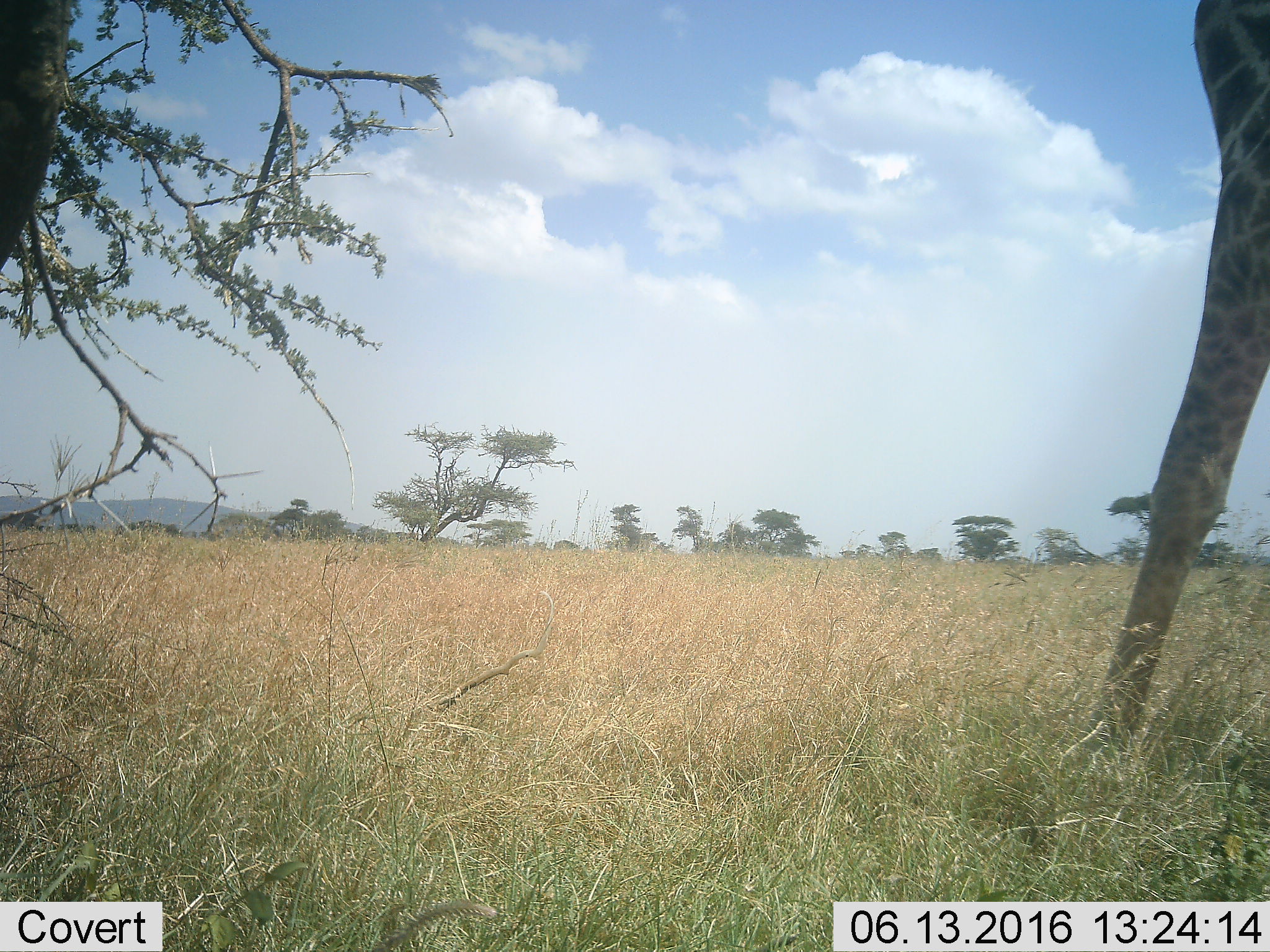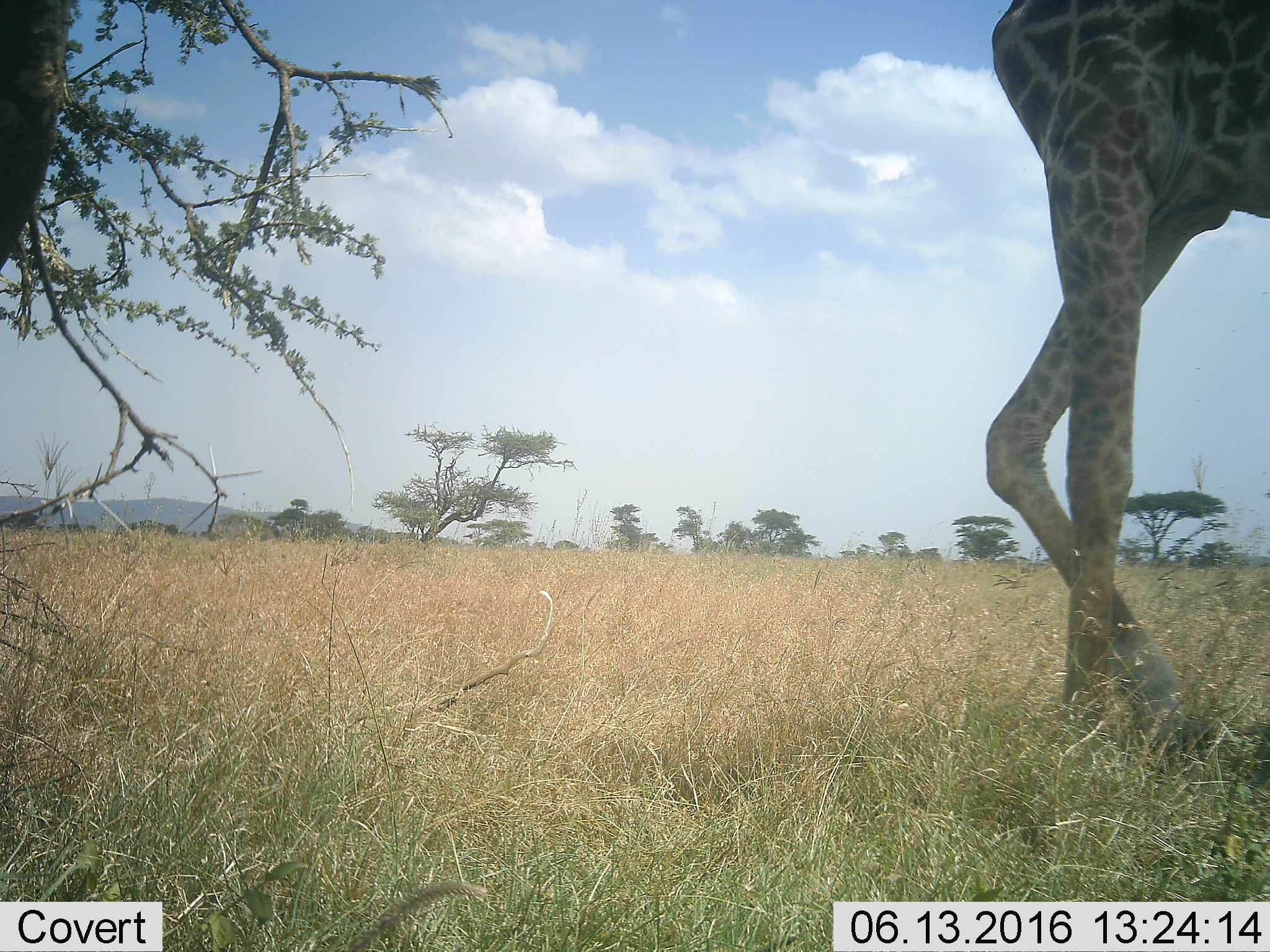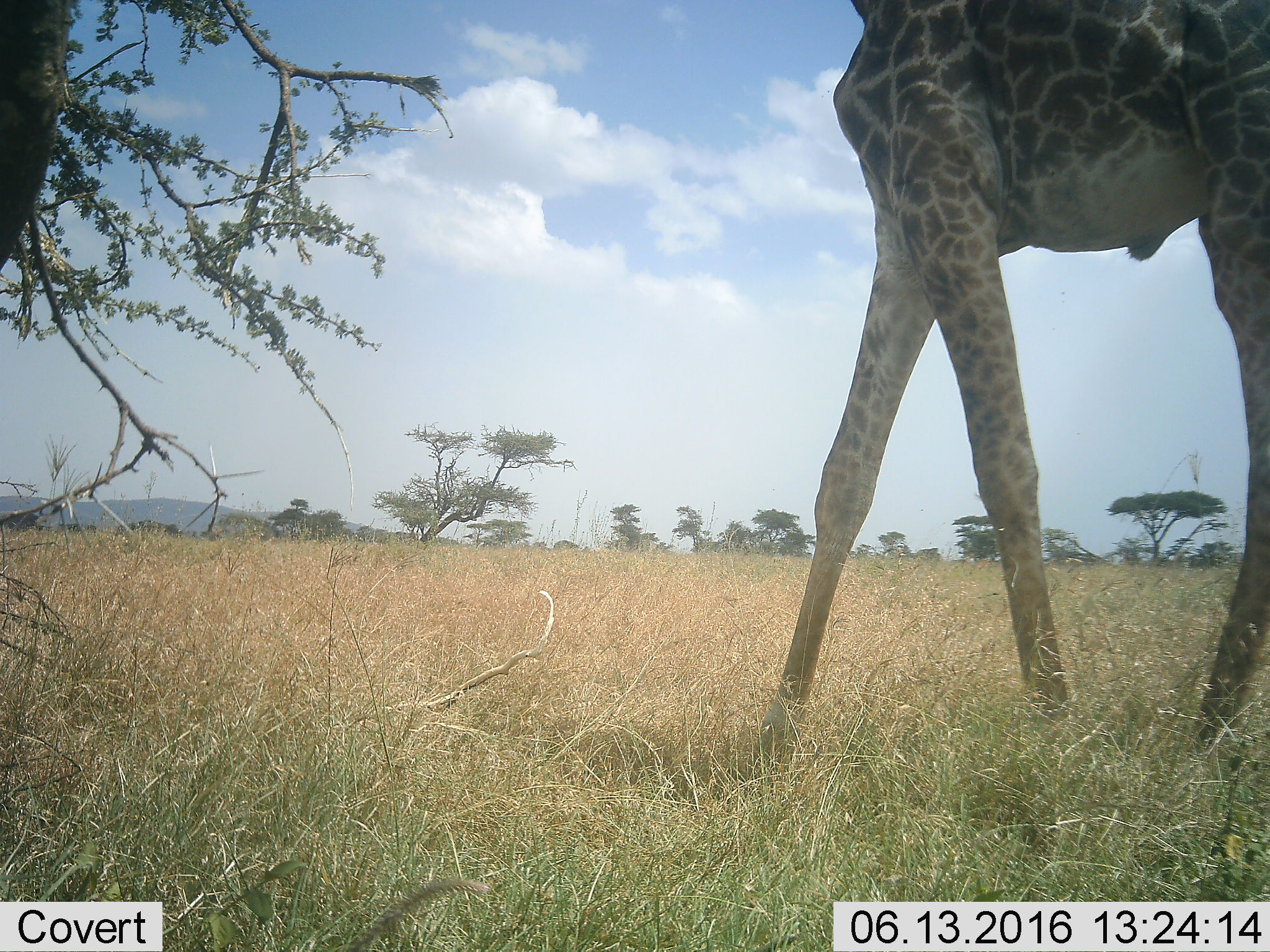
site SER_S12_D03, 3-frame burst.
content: unidentified animal